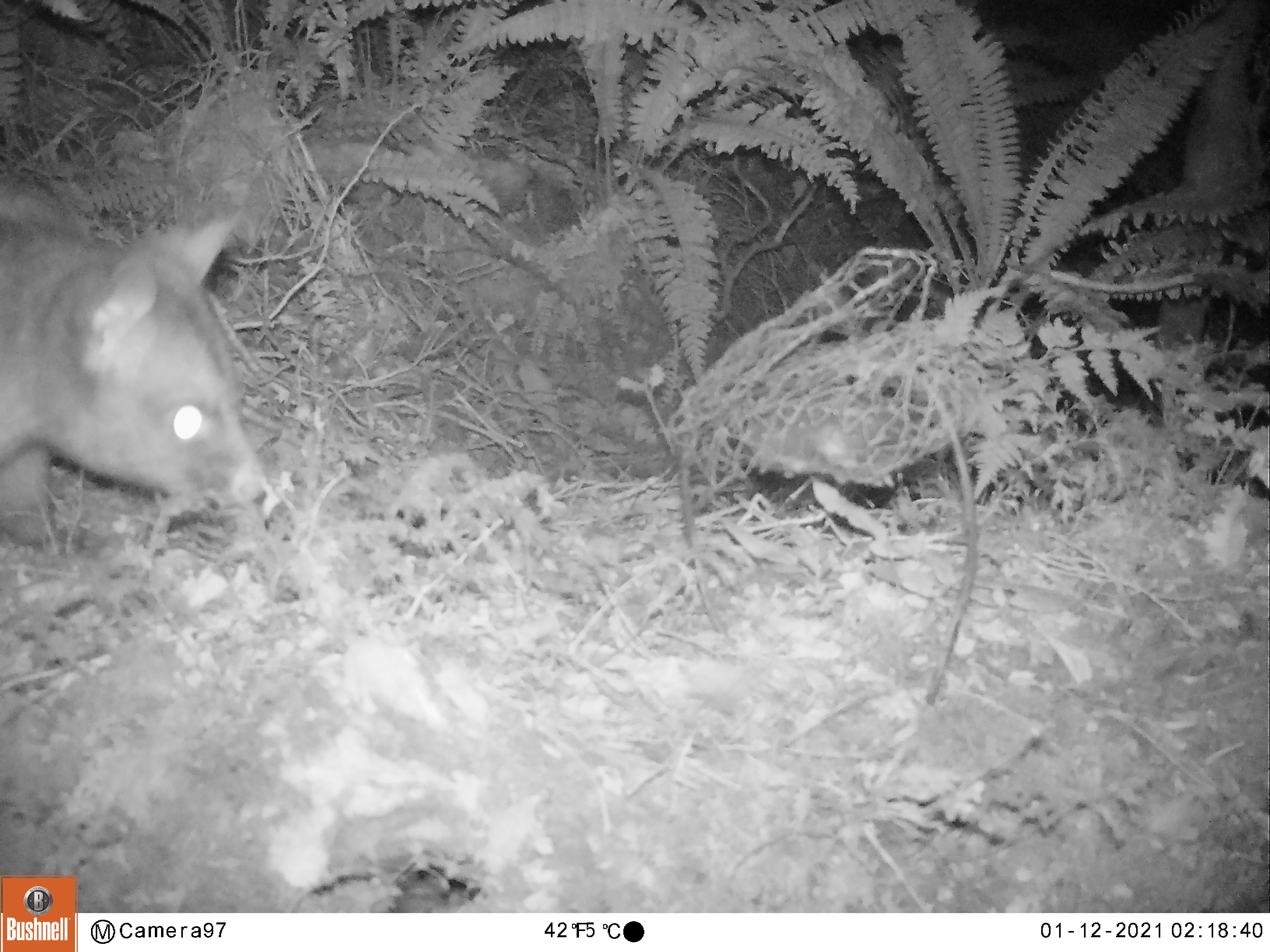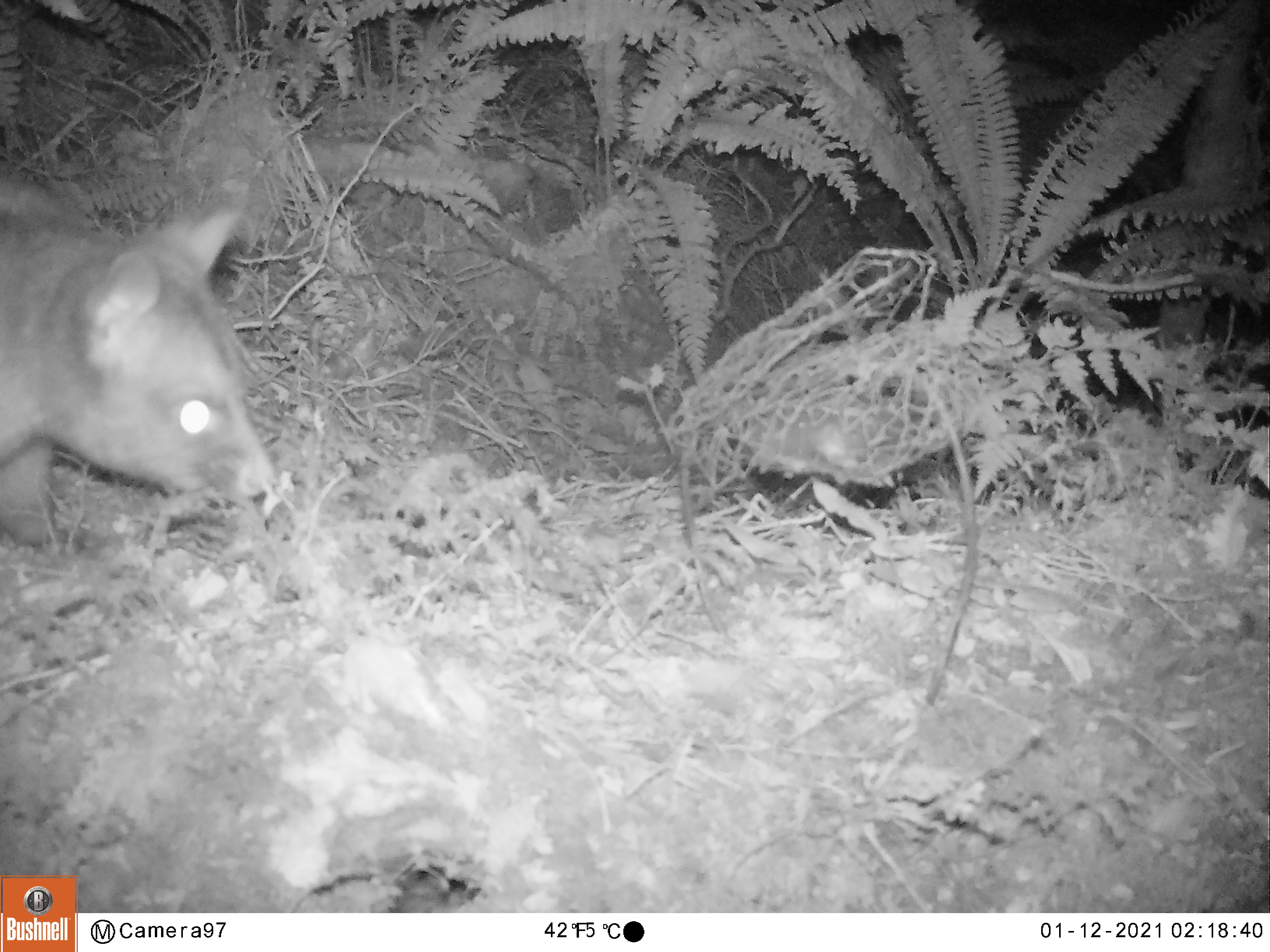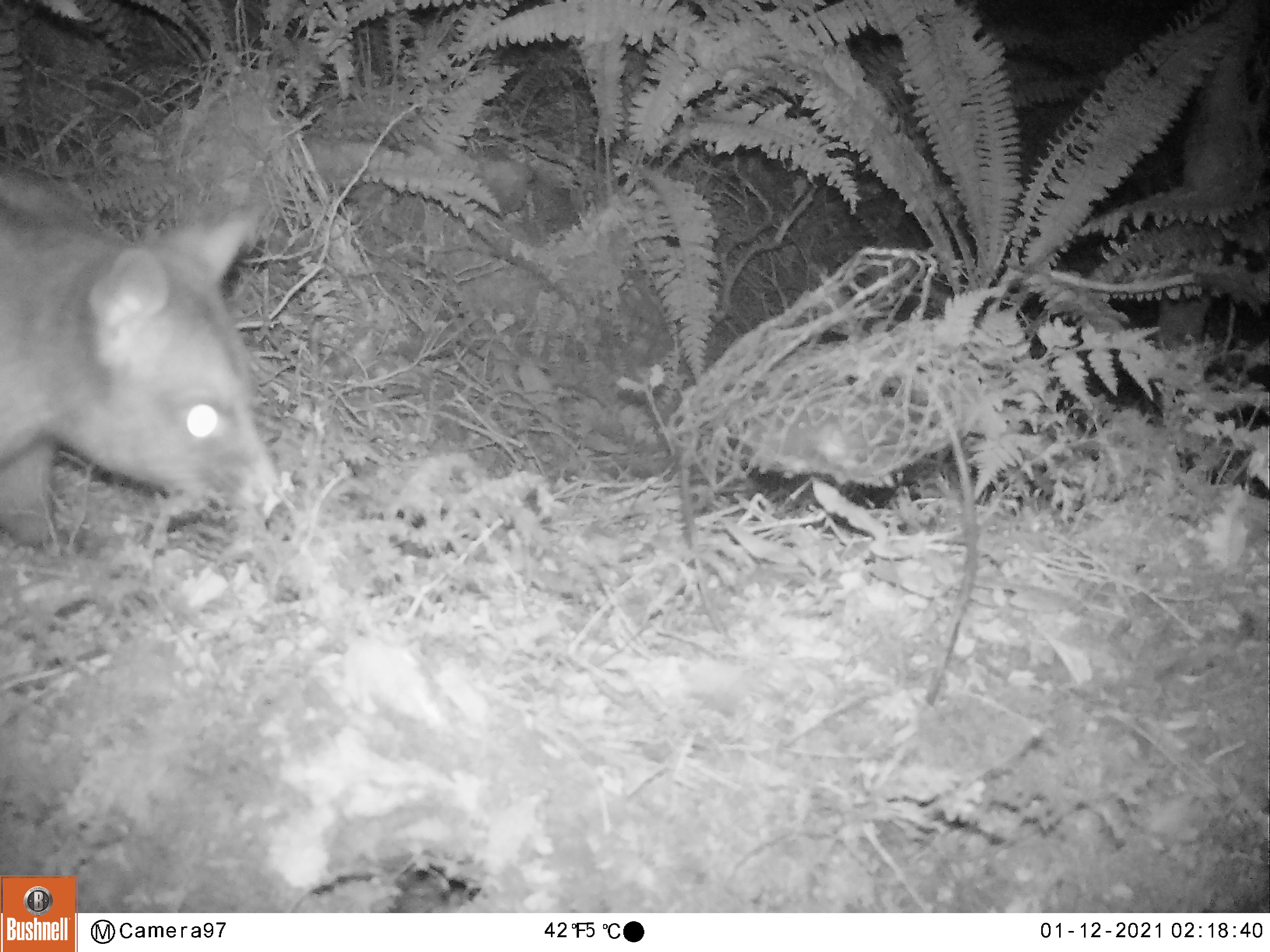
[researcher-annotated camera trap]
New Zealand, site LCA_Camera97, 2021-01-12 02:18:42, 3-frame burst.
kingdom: Animalia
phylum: Chordata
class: Mammalia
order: Diprotodontia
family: Phalangeridae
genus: Trichosurus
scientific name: Trichosurus vulpecula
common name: common brushtail possum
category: possum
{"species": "possum (common brushtail possum) (Trichosurus vulpecula)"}